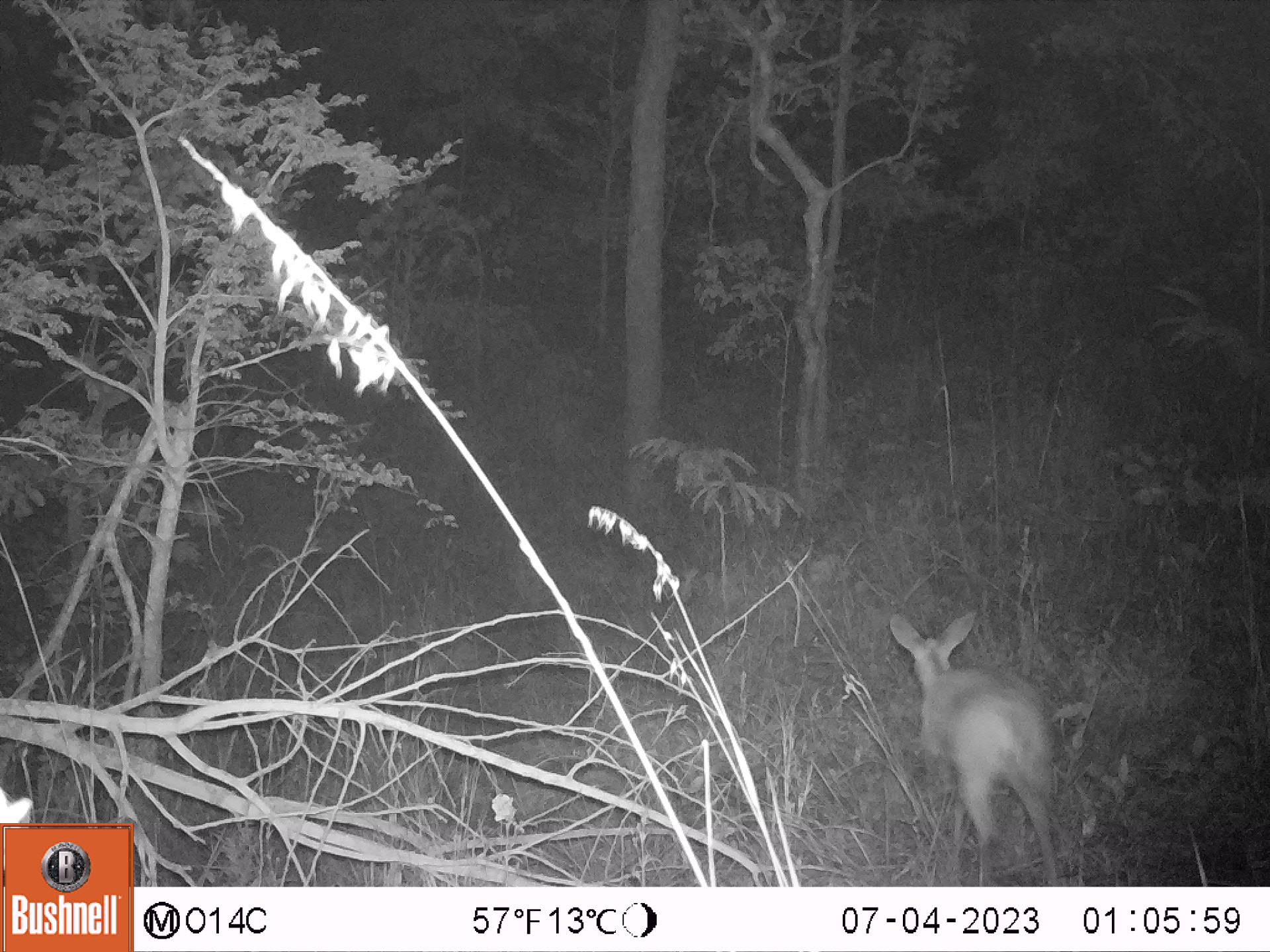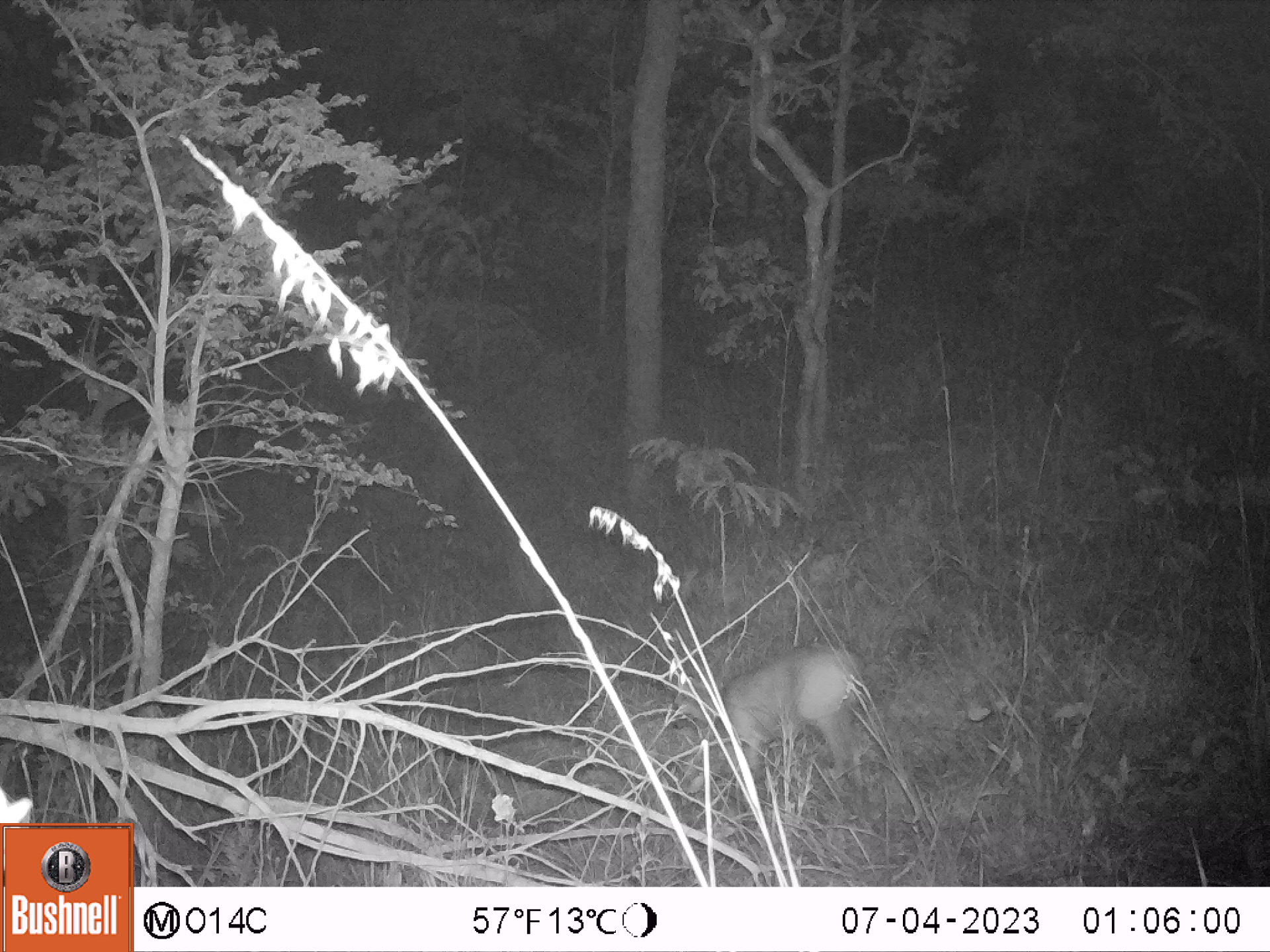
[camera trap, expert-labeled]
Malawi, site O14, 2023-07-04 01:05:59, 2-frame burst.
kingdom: Animalia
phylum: Chordata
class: Mammalia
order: Artiodactyla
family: Bovidae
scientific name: Antilopinae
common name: small antelope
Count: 1.